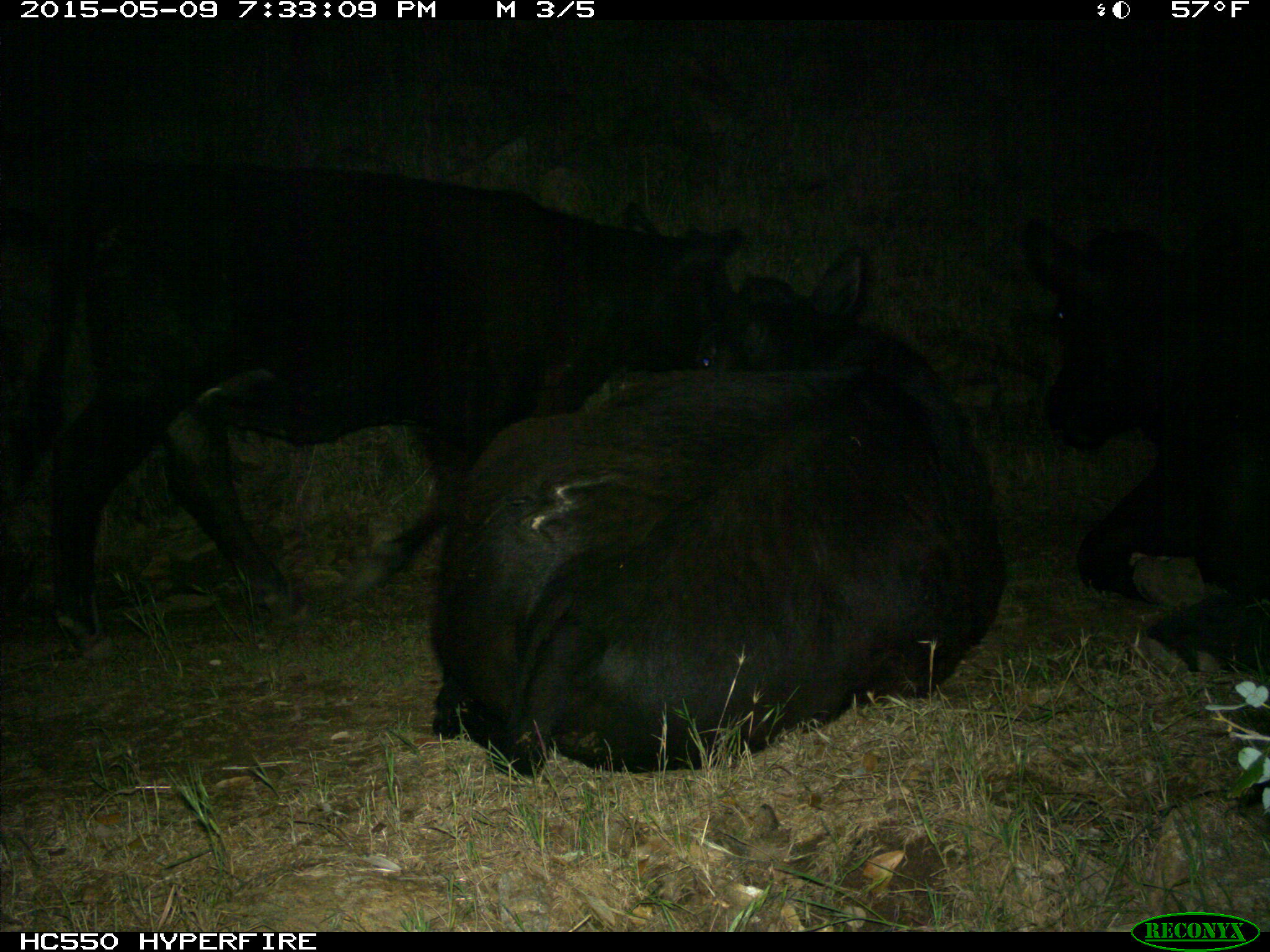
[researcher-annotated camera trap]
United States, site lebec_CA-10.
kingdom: Animalia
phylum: Chordata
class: Mammalia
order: Artiodactyla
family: Bovidae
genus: Bos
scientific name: Bos taurus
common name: domestic cow